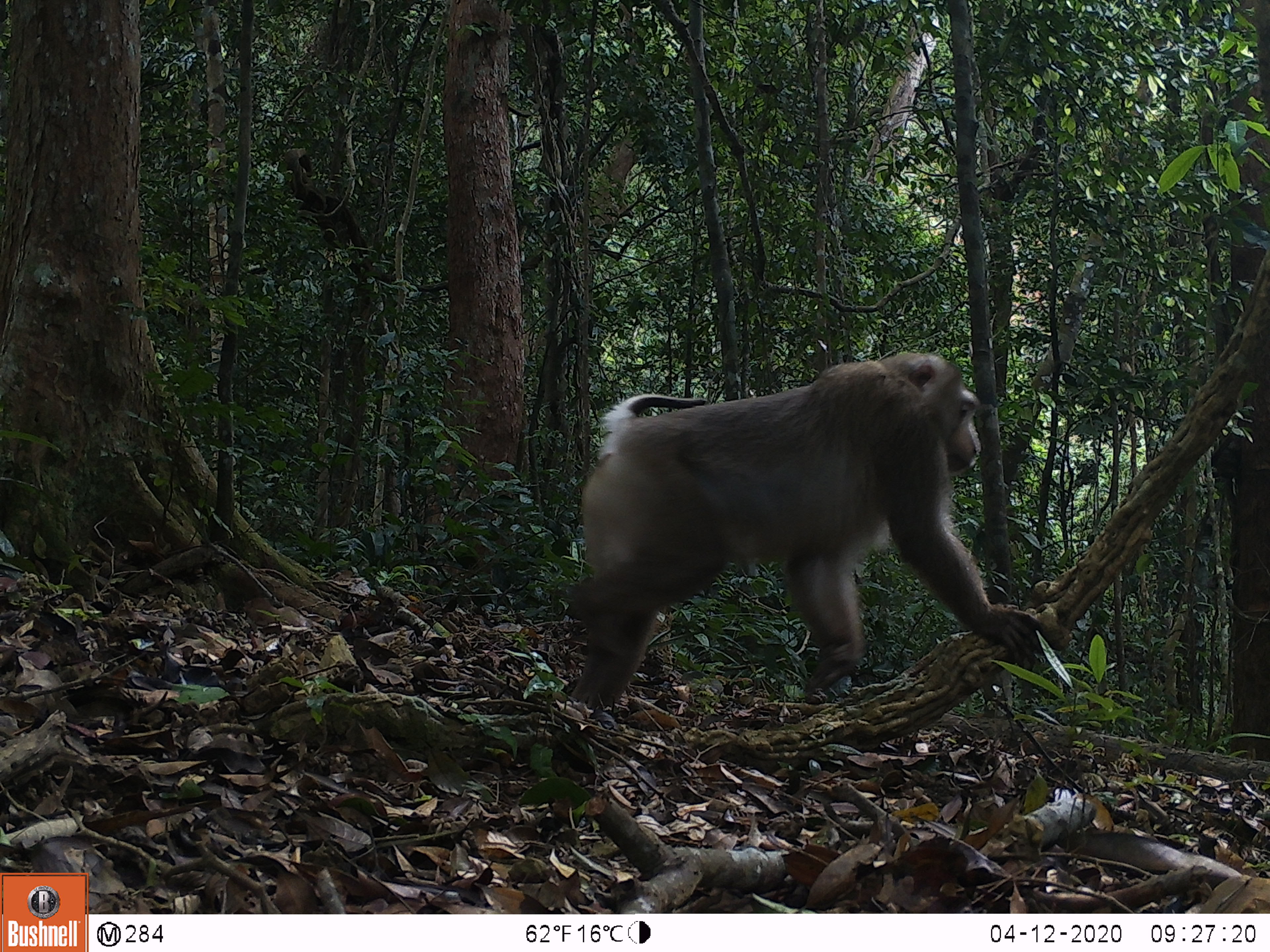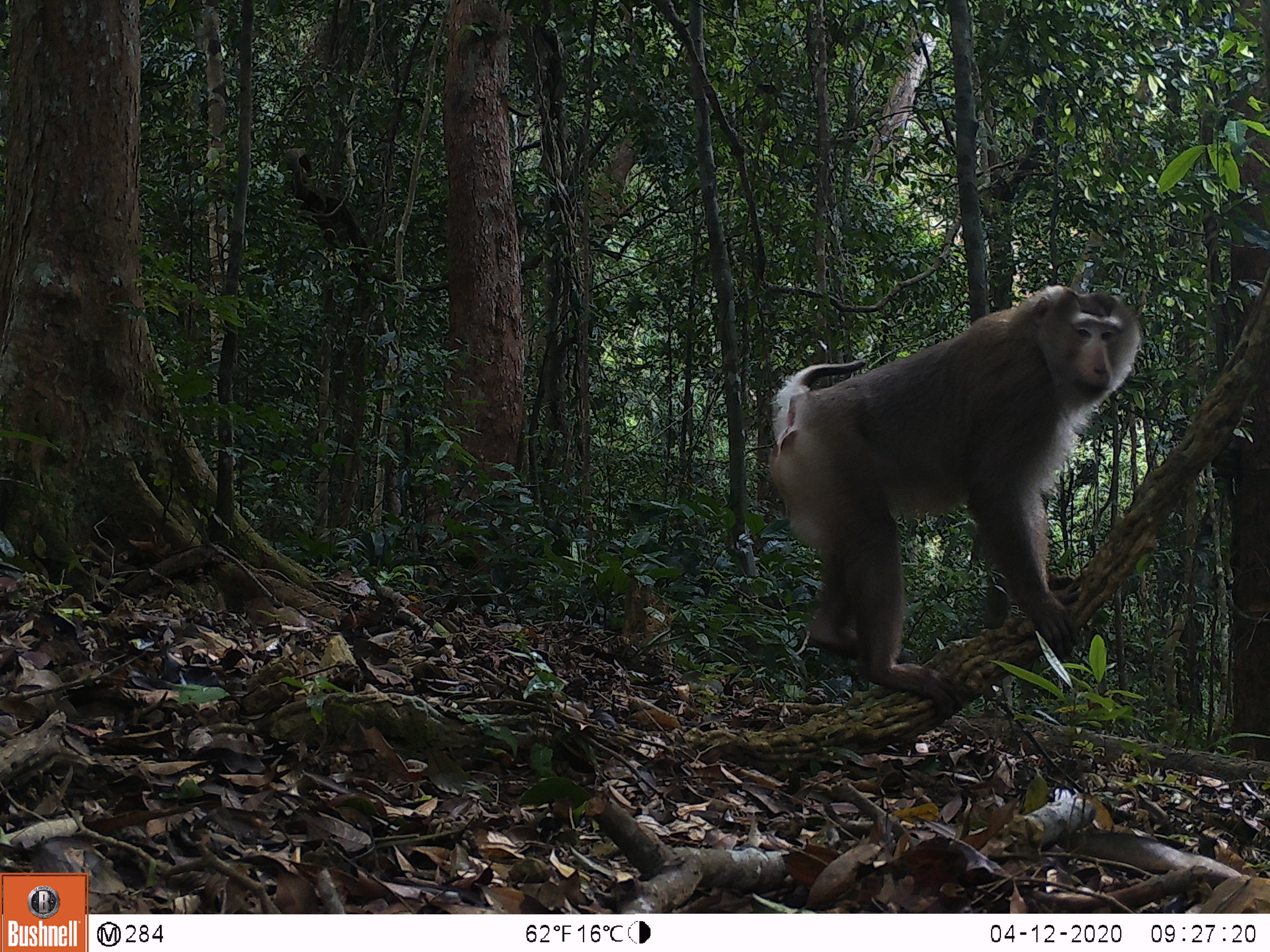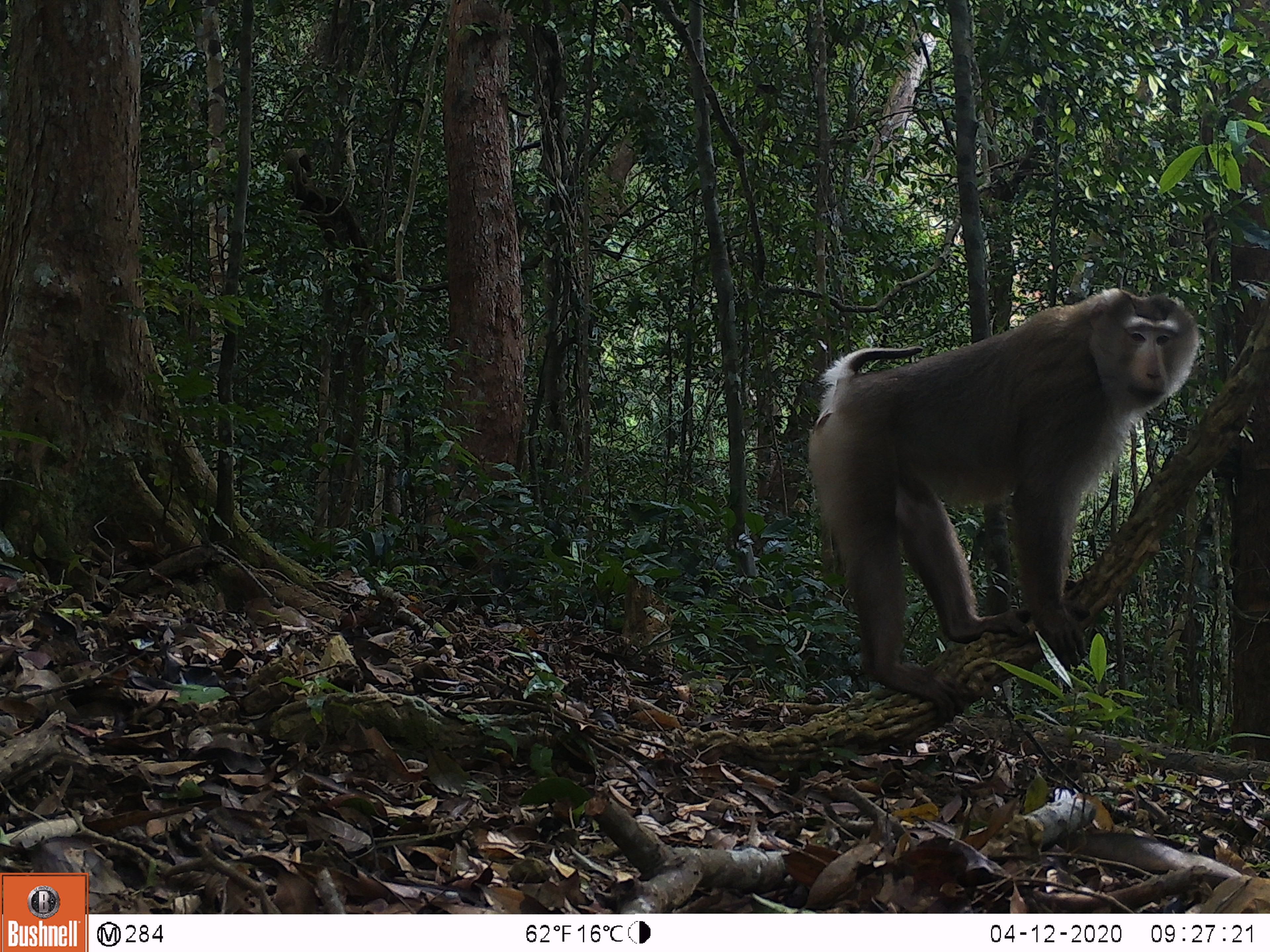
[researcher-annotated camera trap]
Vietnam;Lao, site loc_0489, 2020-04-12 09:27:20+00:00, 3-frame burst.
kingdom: Animalia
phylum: Chordata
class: Mammalia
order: Primates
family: Cercopithecidae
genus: Macaca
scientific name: Macaca nemestrina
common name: pig-tailed macaque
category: pig tailed macaque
Pig tailed macaque (pig-tailed macaque) (Macaca nemestrina). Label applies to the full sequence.